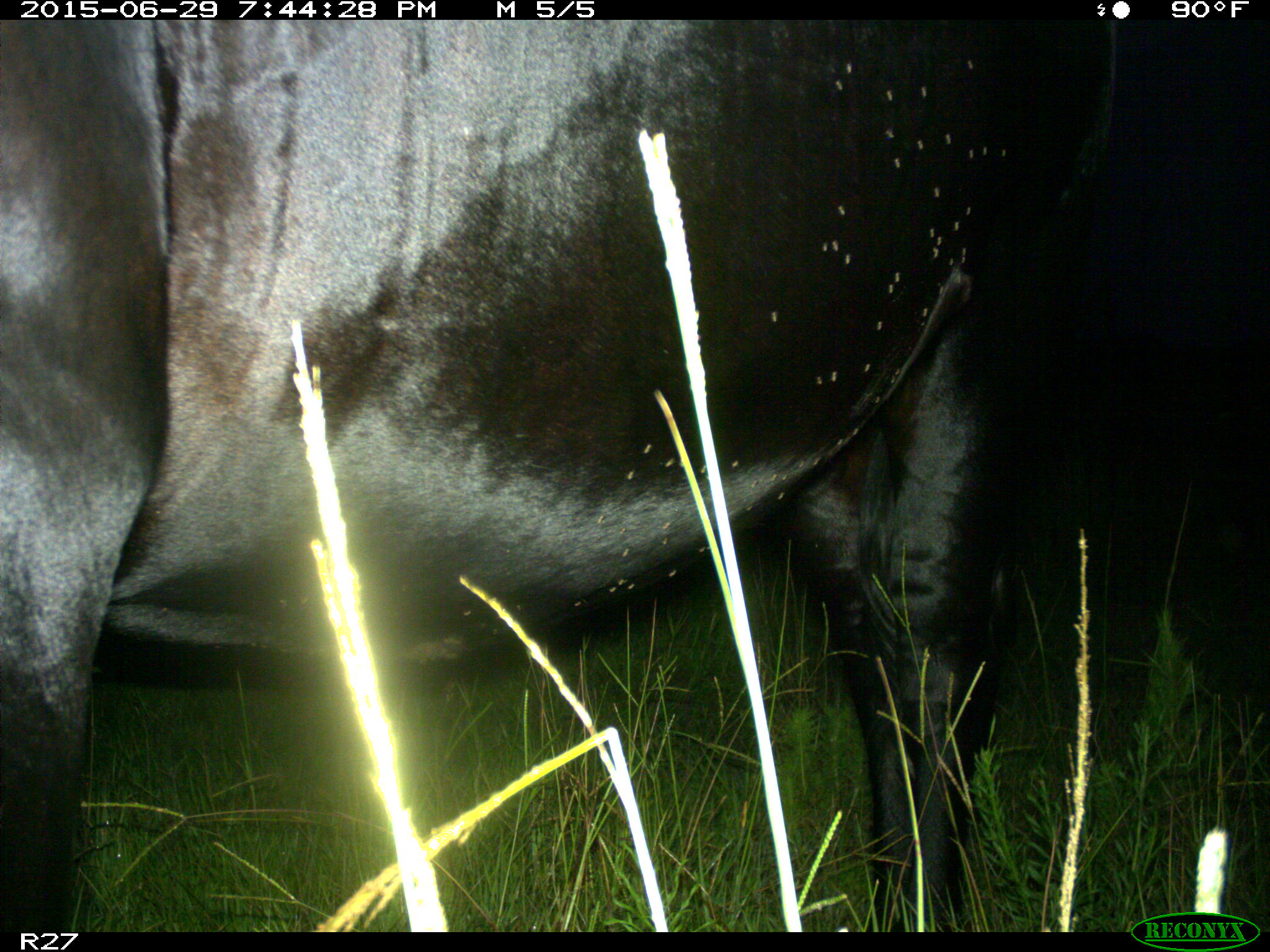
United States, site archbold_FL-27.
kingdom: Animalia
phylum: Chordata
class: Mammalia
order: Artiodactyla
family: Bovidae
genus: Bos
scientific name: Bos taurus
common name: domestic cow